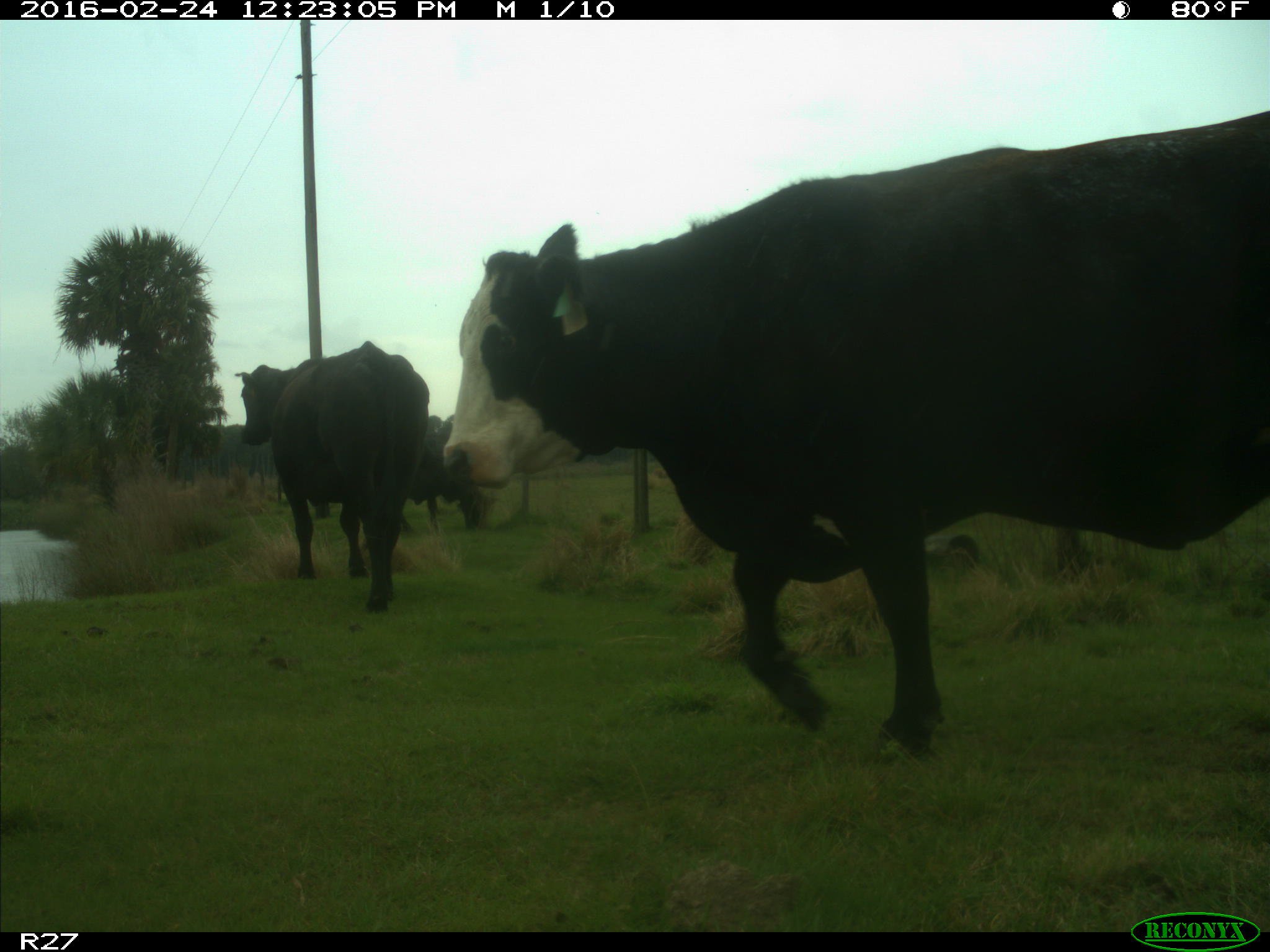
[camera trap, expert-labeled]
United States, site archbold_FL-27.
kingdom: Animalia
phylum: Chordata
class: Mammalia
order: Artiodactyla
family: Bovidae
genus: Bos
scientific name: Bos taurus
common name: domestic cow